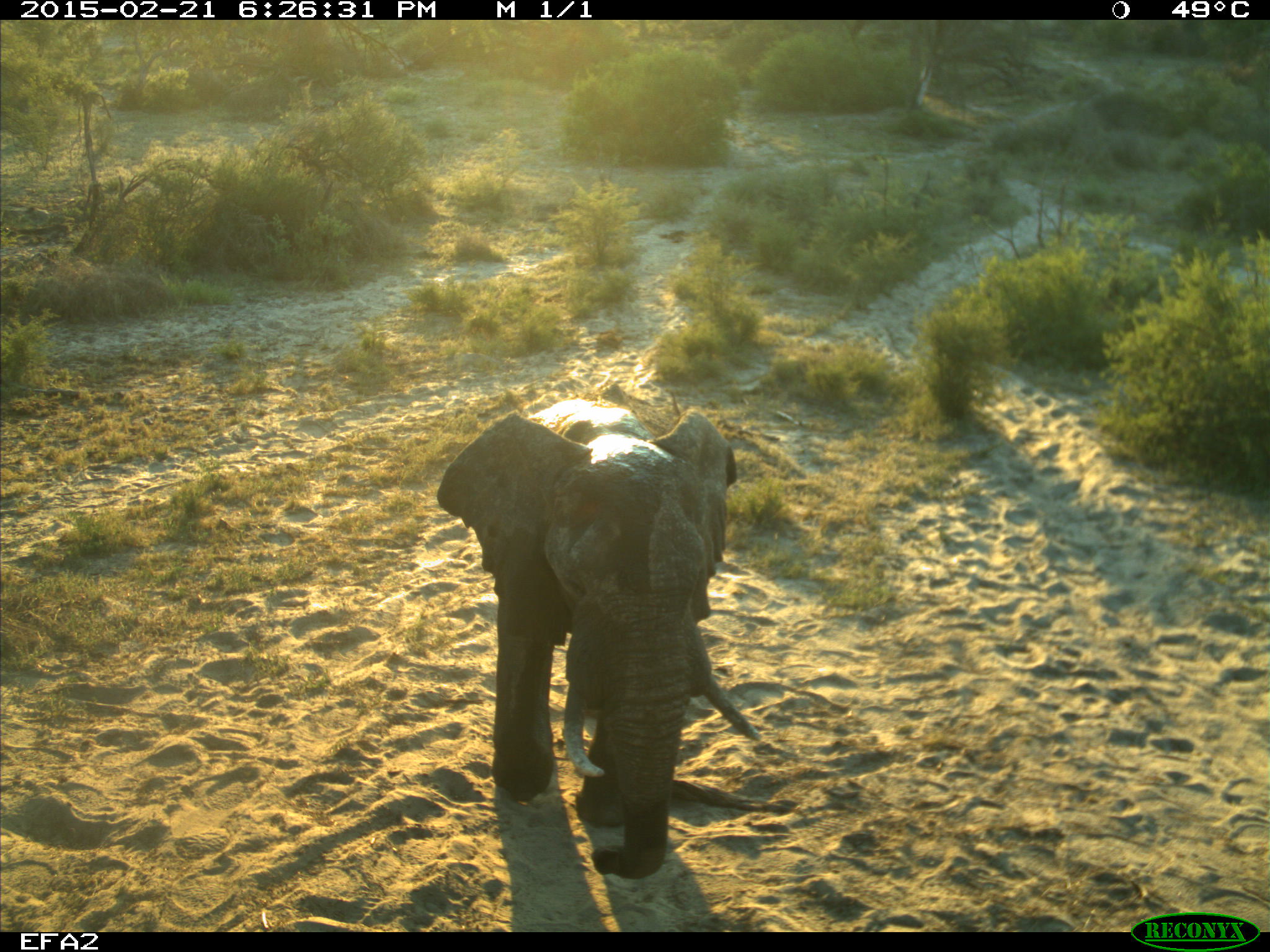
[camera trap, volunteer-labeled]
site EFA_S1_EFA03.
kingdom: Animalia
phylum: Chordata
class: Mammalia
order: Proboscidea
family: Elephantidae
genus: Loxodonta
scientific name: Loxodonta africana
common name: african bush elephant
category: elephant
Elephant (african bush elephant) (Loxodonta africana), count 1. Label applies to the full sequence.